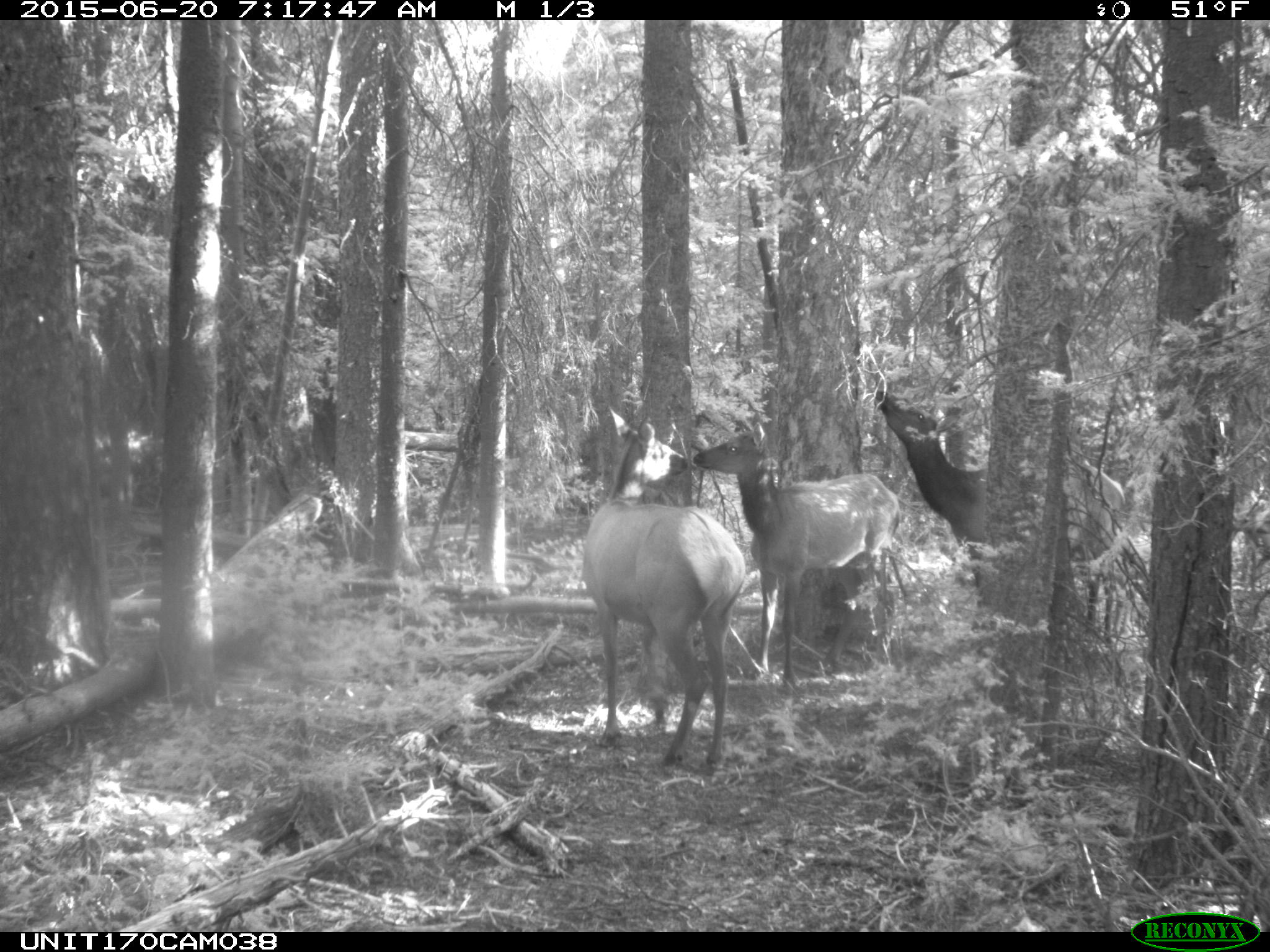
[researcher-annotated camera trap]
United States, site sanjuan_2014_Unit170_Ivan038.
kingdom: Animalia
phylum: Chordata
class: Mammalia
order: Artiodactyla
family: Cervidae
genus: Cervus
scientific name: Cervus elaphus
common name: red deer